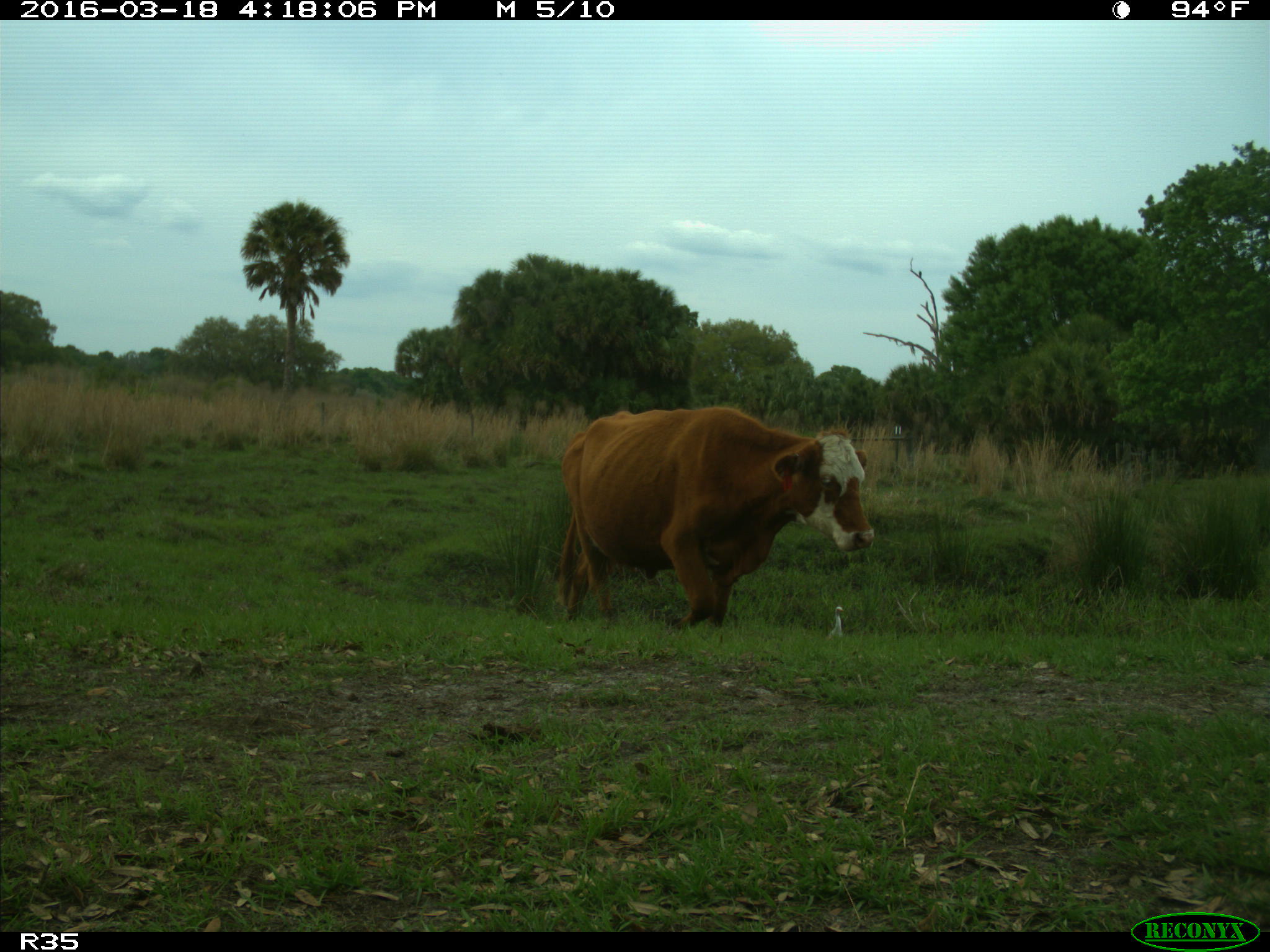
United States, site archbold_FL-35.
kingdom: Animalia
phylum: Chordata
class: Mammalia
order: Artiodactyla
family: Bovidae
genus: Bos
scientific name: Bos taurus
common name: domestic cow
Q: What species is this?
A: Bos taurus (domestic cow).